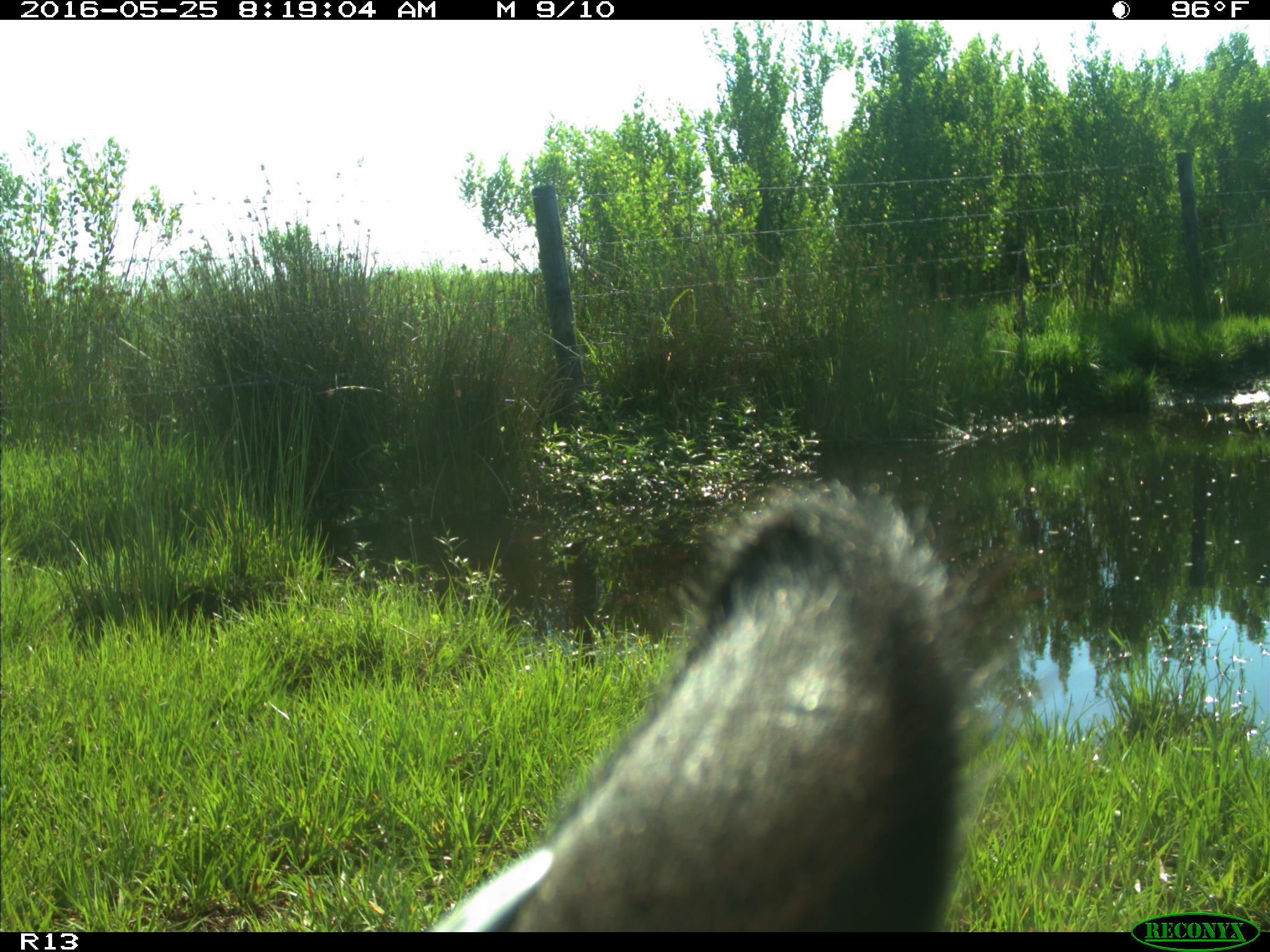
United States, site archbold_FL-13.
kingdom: Animalia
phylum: Chordata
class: Mammalia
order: Artiodactyla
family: Bovidae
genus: Bos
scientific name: Bos taurus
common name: domestic cow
Bos taurus (domestic cow).